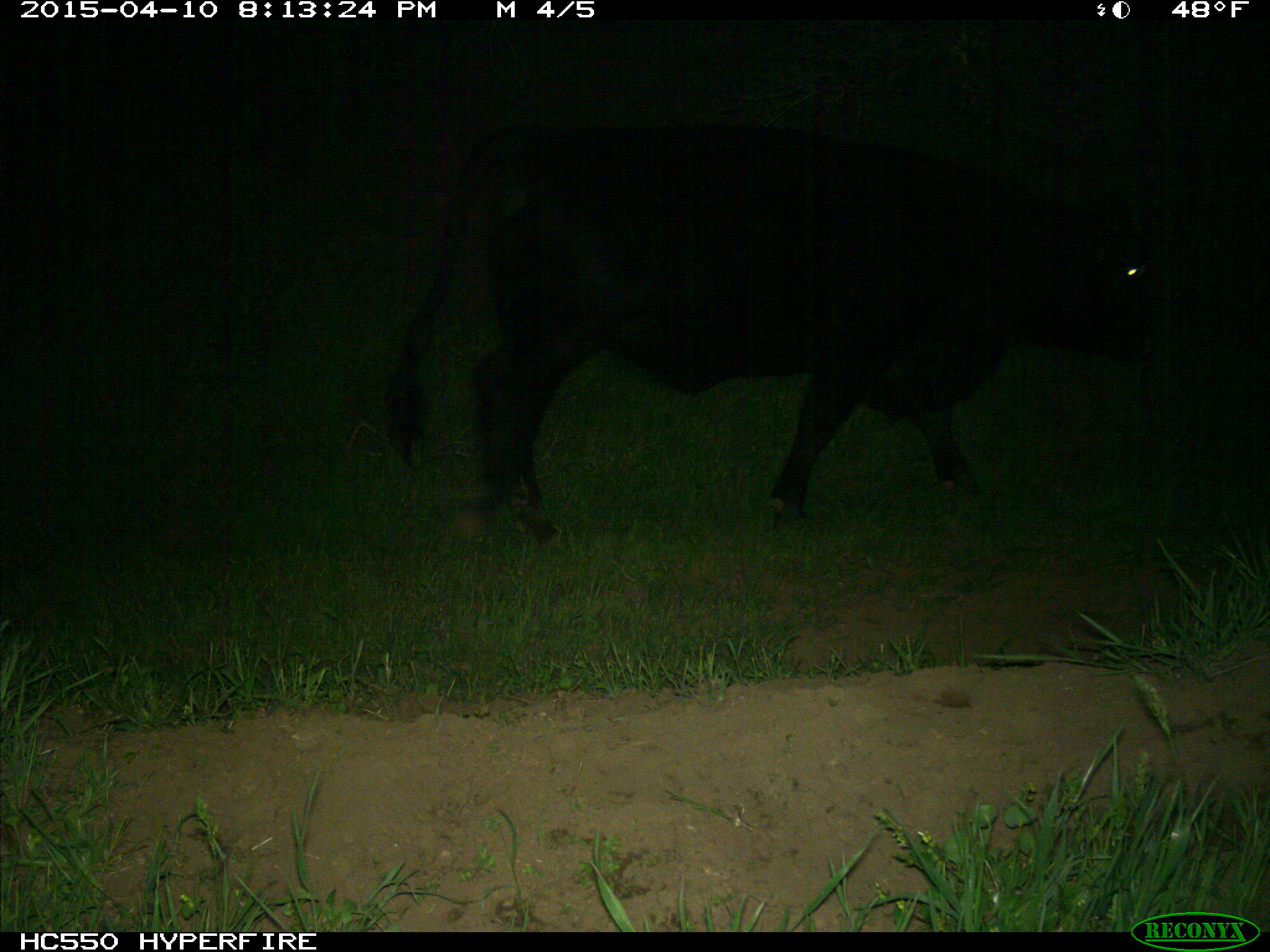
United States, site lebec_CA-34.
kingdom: Animalia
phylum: Chordata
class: Mammalia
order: Artiodactyla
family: Bovidae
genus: Bos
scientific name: Bos taurus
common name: domestic cow